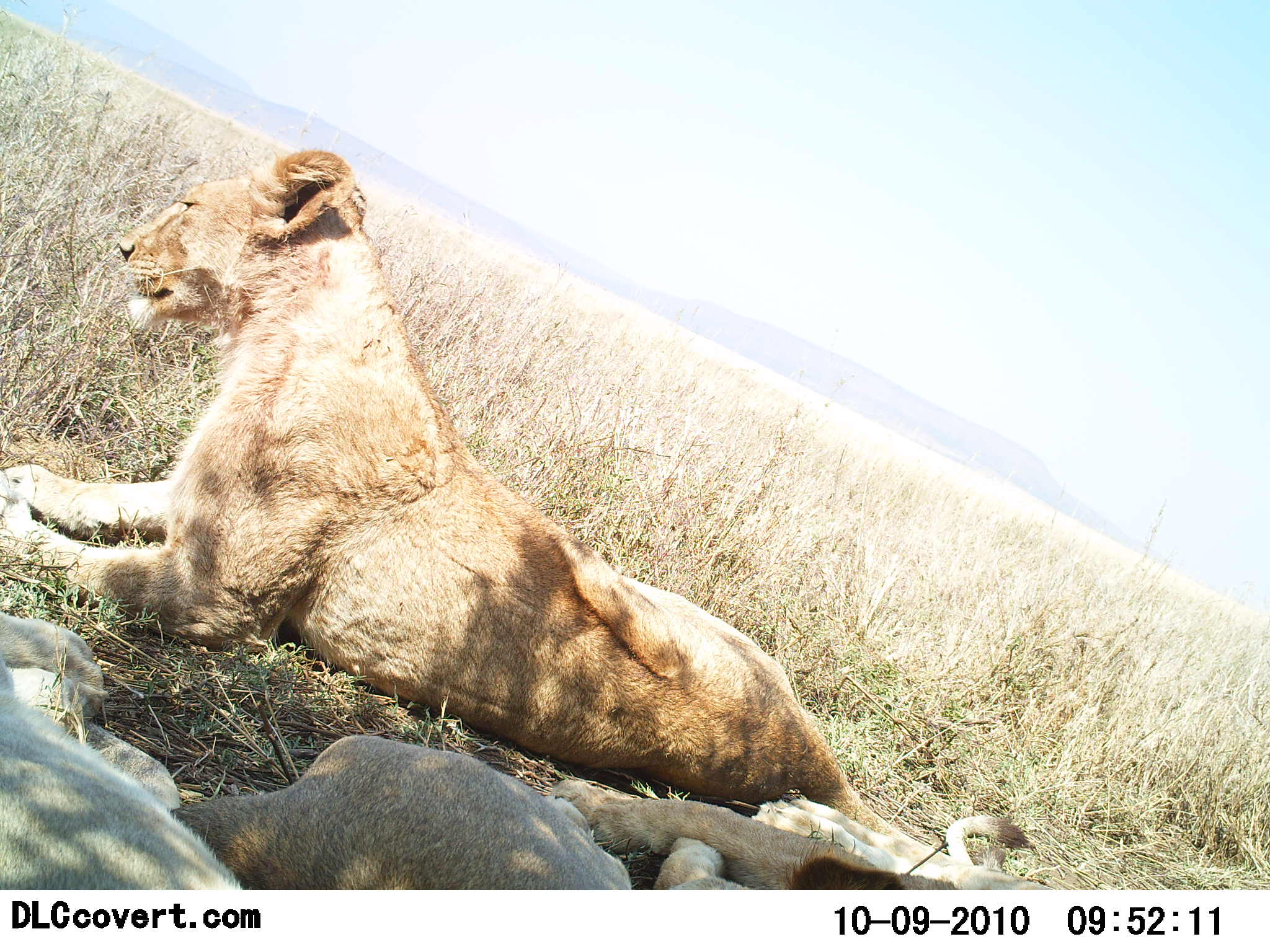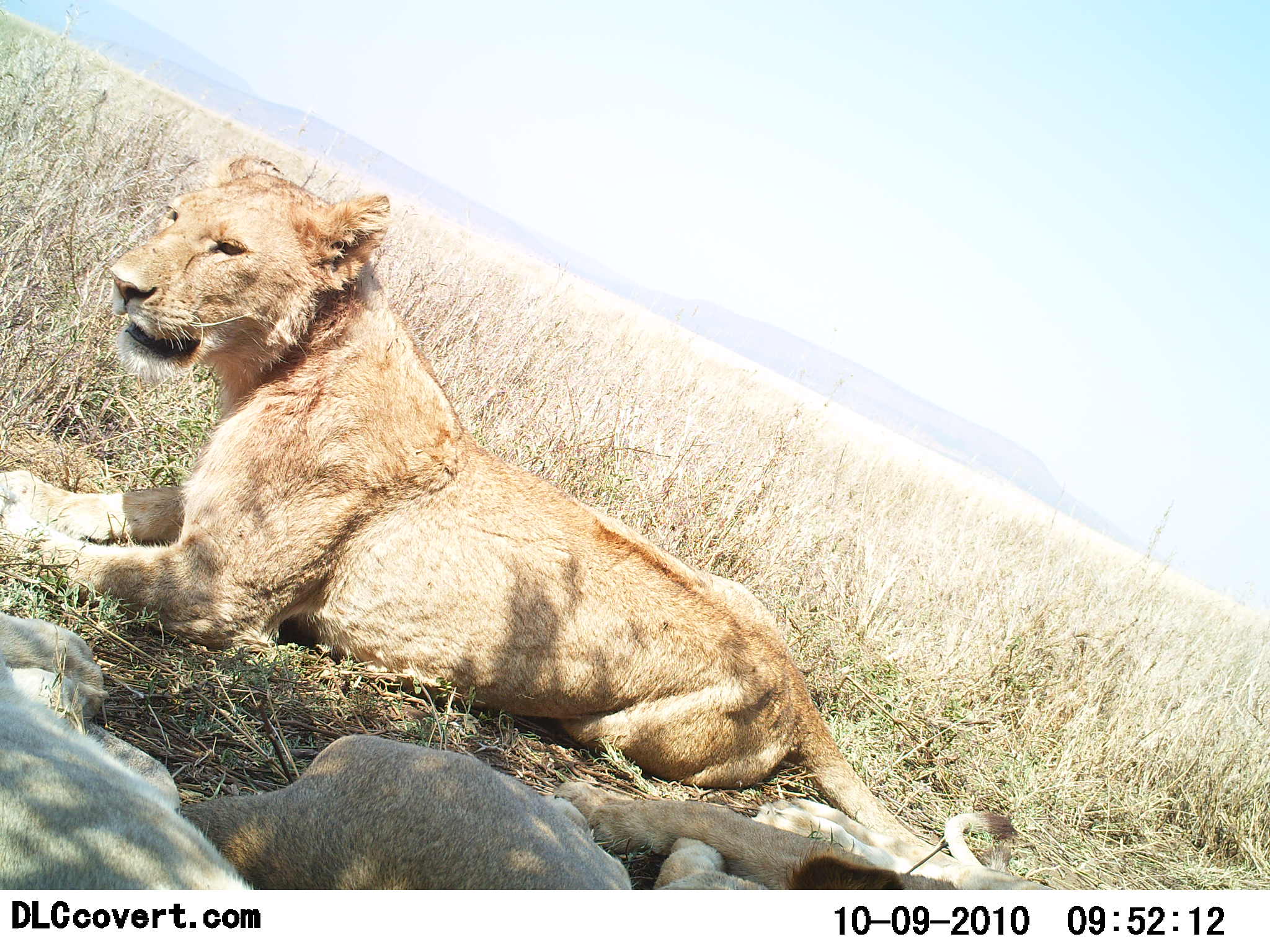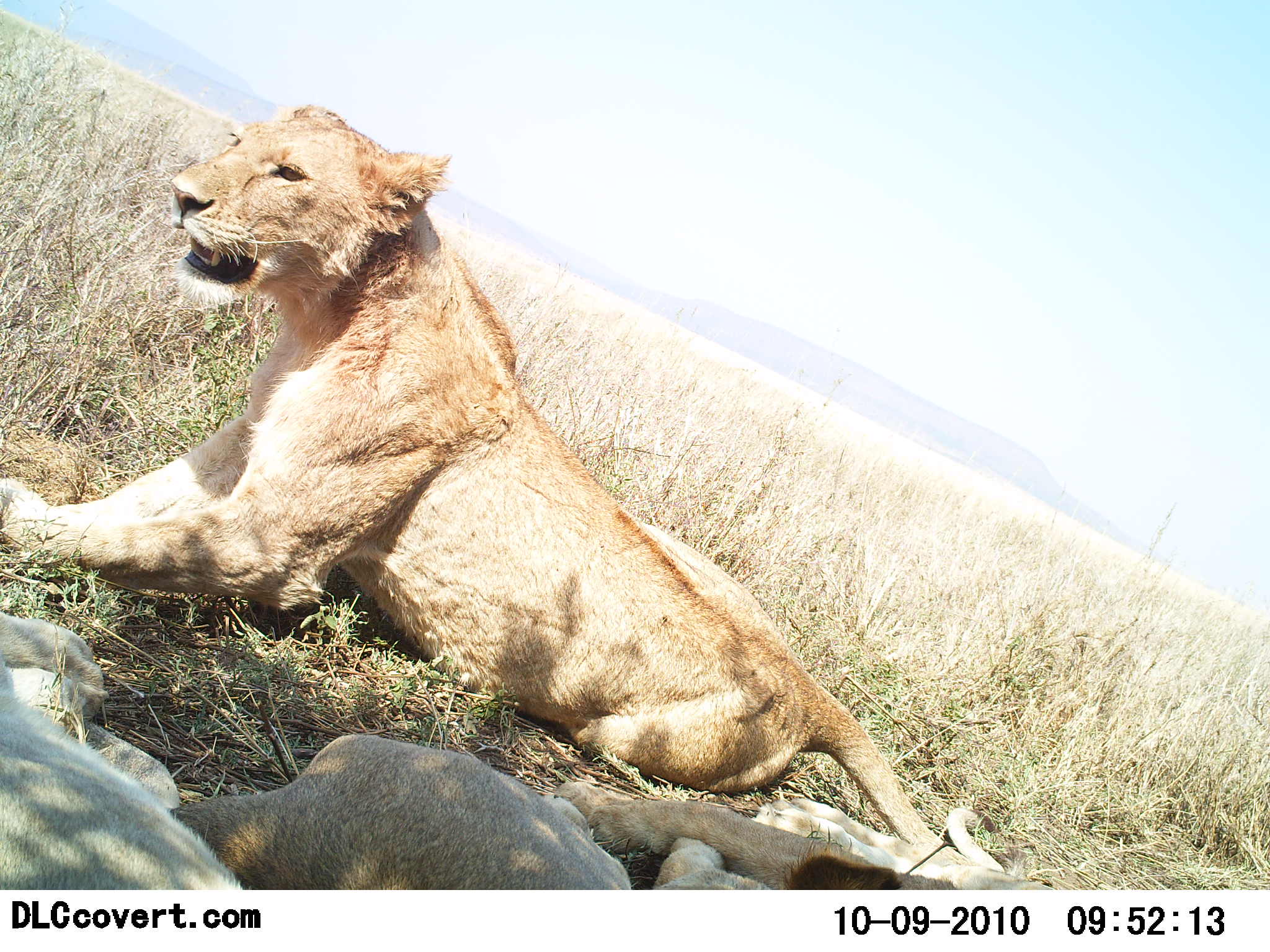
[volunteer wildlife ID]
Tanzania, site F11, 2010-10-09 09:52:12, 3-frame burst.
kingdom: Animalia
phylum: Chordata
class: Mammalia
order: Carnivora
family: Felidae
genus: Panthera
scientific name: Panthera leo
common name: lion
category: lionfemale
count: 2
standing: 0%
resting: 100%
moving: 8%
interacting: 0%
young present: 0%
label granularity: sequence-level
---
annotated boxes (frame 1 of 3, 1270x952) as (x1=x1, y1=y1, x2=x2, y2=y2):
animal: (x1=1, y1=146, x2=1037, y2=889); (x1=170, y1=733, x2=640, y2=889); (x1=0, y1=615, x2=245, y2=889); (x1=549, y1=773, x2=1069, y2=889)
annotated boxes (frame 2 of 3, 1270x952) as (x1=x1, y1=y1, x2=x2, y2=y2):
animal: (x1=0, y1=150, x2=1018, y2=867); (x1=176, y1=733, x2=640, y2=889); (x1=0, y1=610, x2=259, y2=889); (x1=547, y1=774, x2=1061, y2=889)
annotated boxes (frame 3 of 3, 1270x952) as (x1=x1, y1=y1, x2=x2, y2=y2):
animal: (x1=0, y1=100, x2=1009, y2=889); (x1=168, y1=731, x2=766, y2=889); (x1=0, y1=606, x2=248, y2=889); (x1=551, y1=781, x2=1027, y2=889)